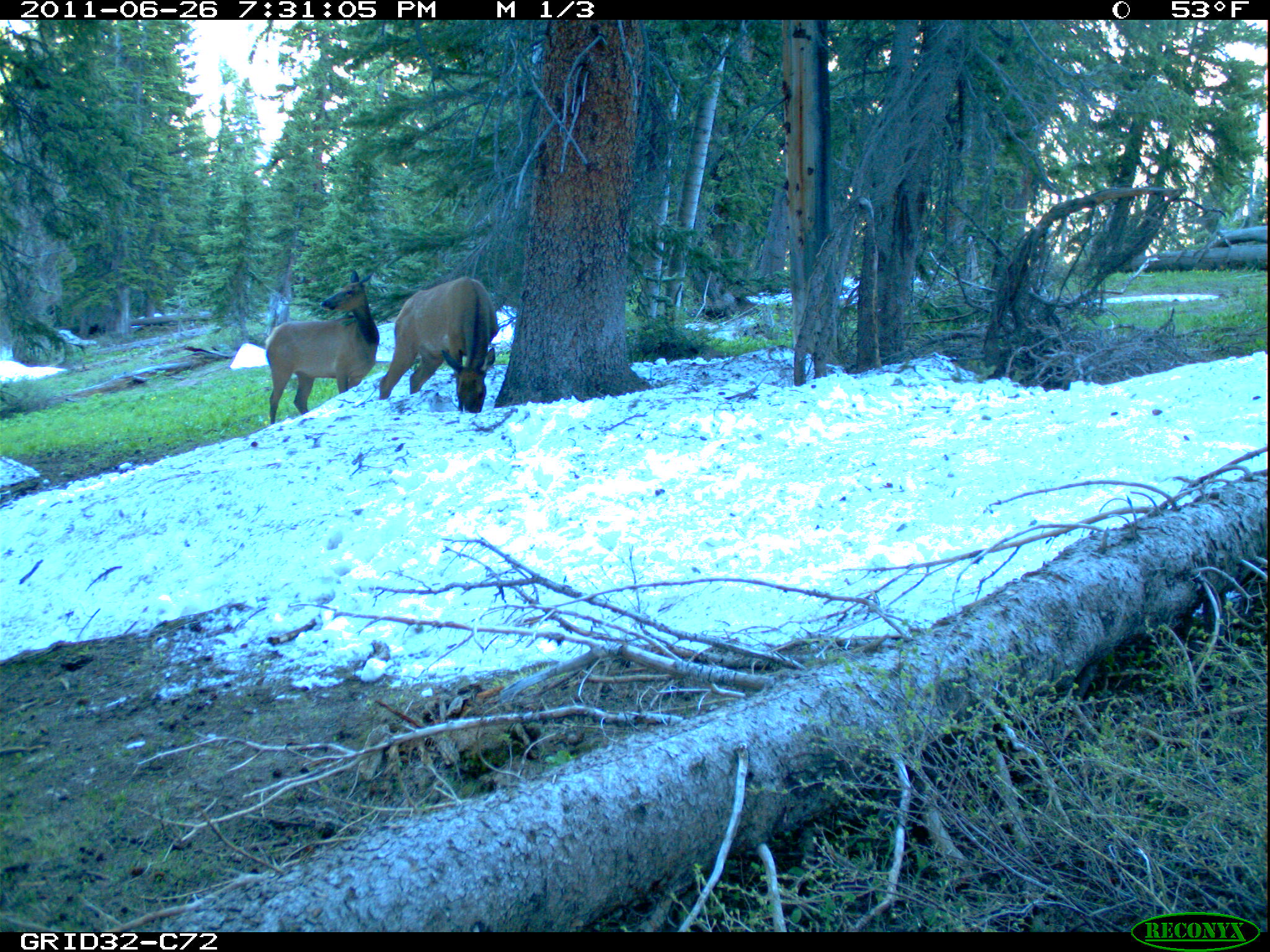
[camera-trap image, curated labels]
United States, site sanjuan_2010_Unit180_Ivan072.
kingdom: Animalia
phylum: Chordata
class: Mammalia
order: Artiodactyla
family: Cervidae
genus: Cervus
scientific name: Cervus elaphus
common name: red deer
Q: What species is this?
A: Cervus elaphus (red deer).